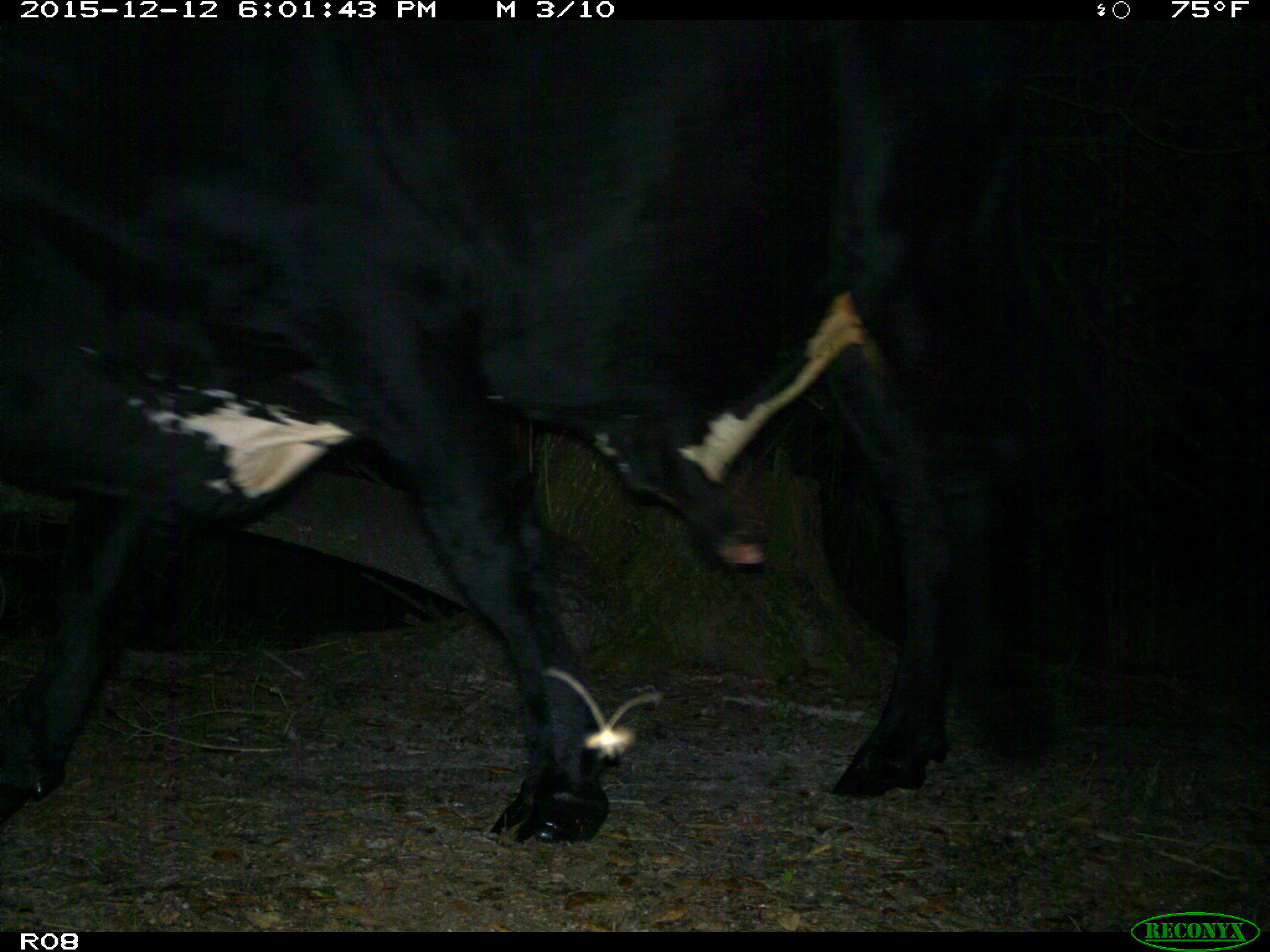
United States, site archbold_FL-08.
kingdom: Animalia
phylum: Chordata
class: Mammalia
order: Artiodactyla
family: Bovidae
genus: Bos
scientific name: Bos taurus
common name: domestic cow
Bos taurus (domestic cow).